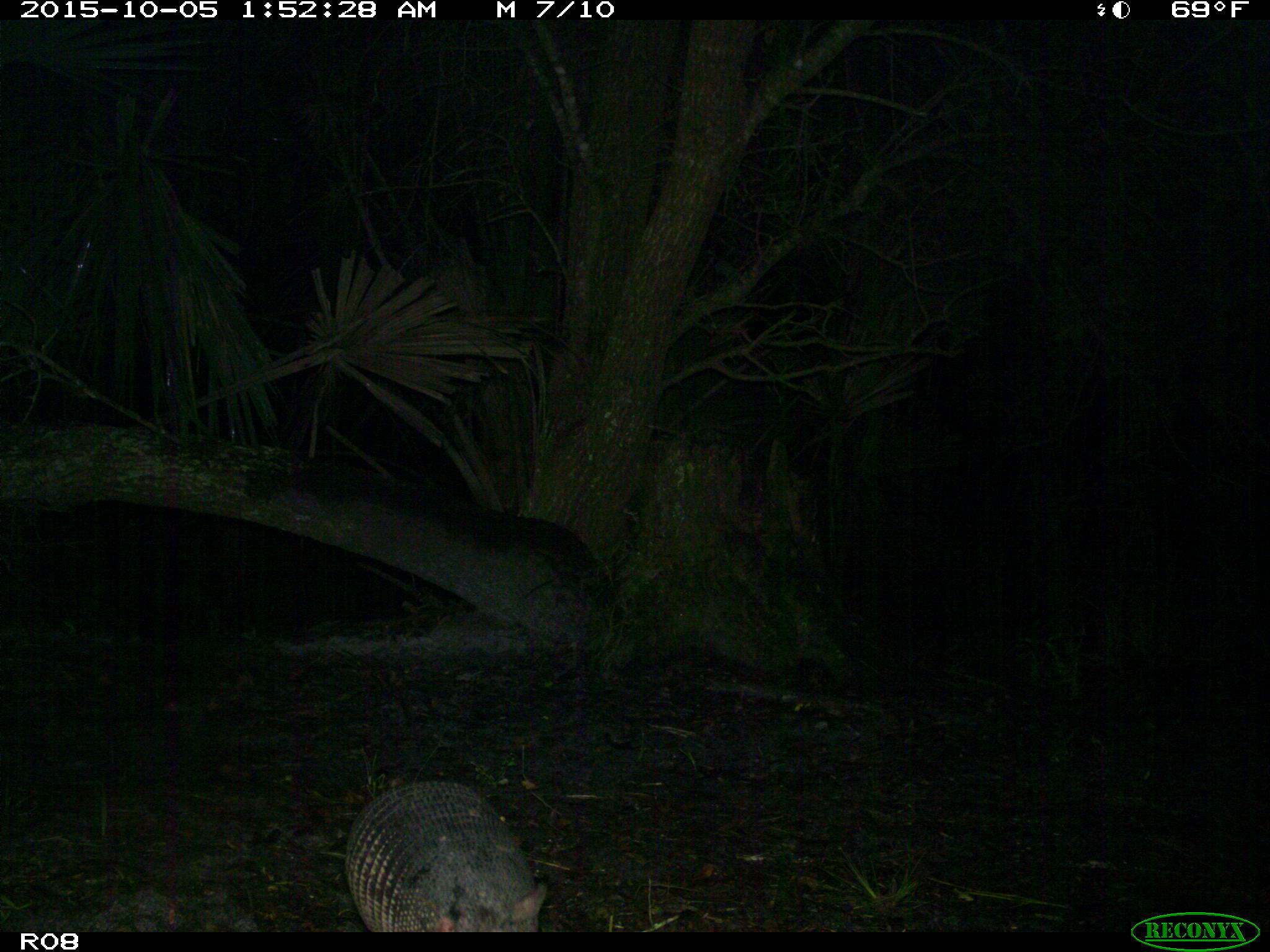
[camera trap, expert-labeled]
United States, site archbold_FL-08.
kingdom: Animalia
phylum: Chordata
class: Mammalia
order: Cingulata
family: Dasypodidae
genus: Dasypus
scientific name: Dasypus novemcinctus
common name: nine-banded armadillo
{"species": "Dasypus novemcinctus (nine-banded armadillo)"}